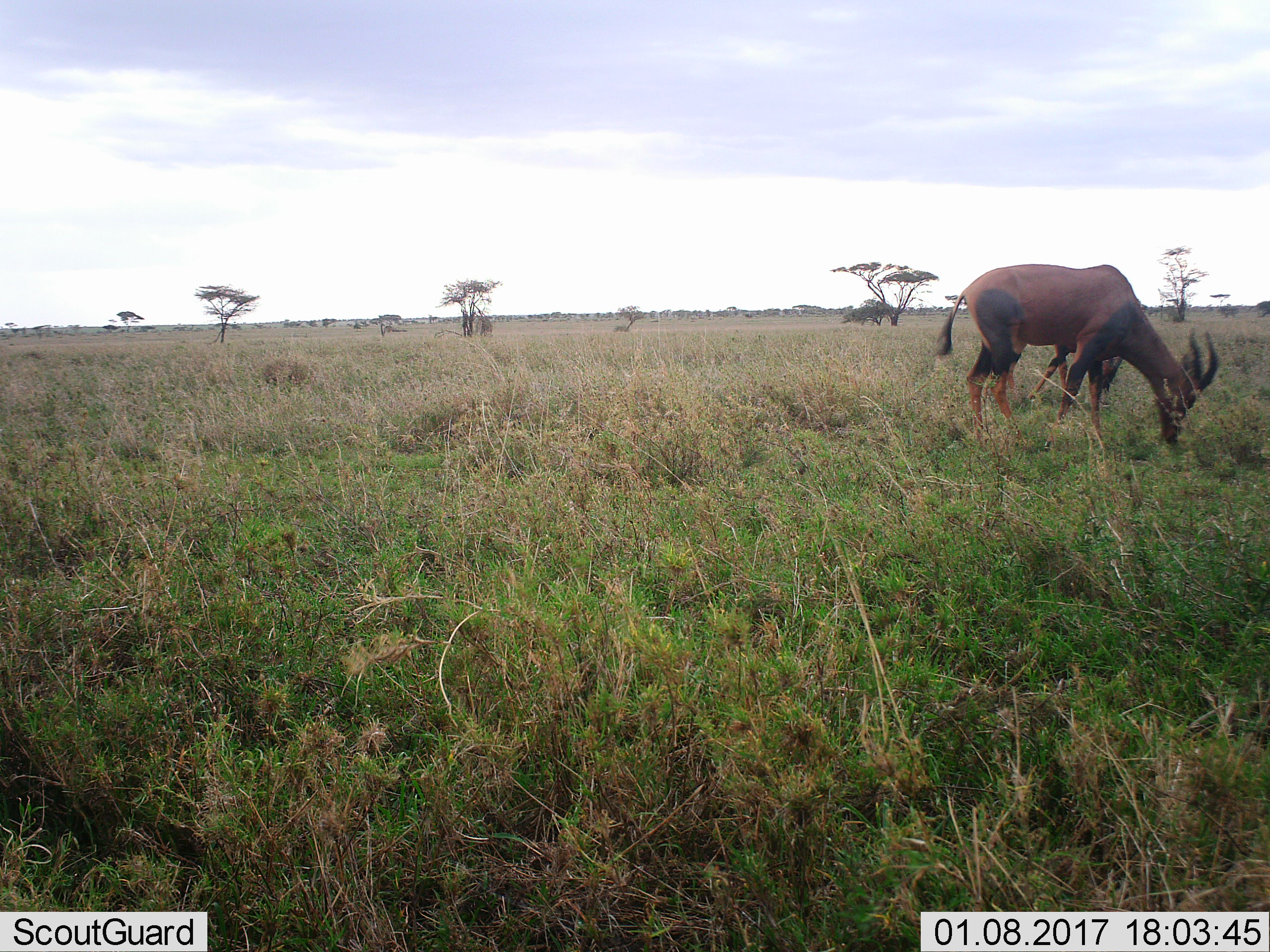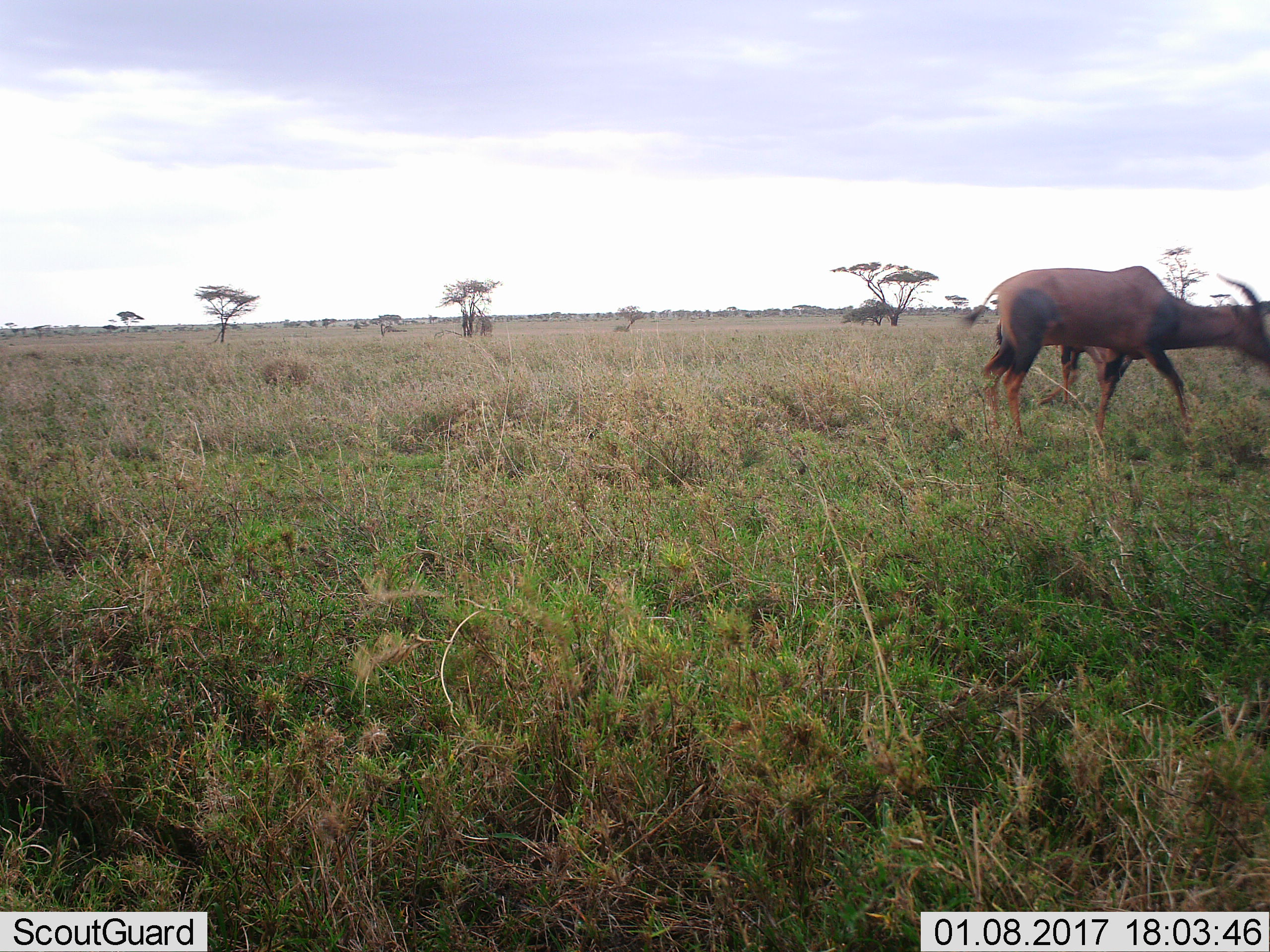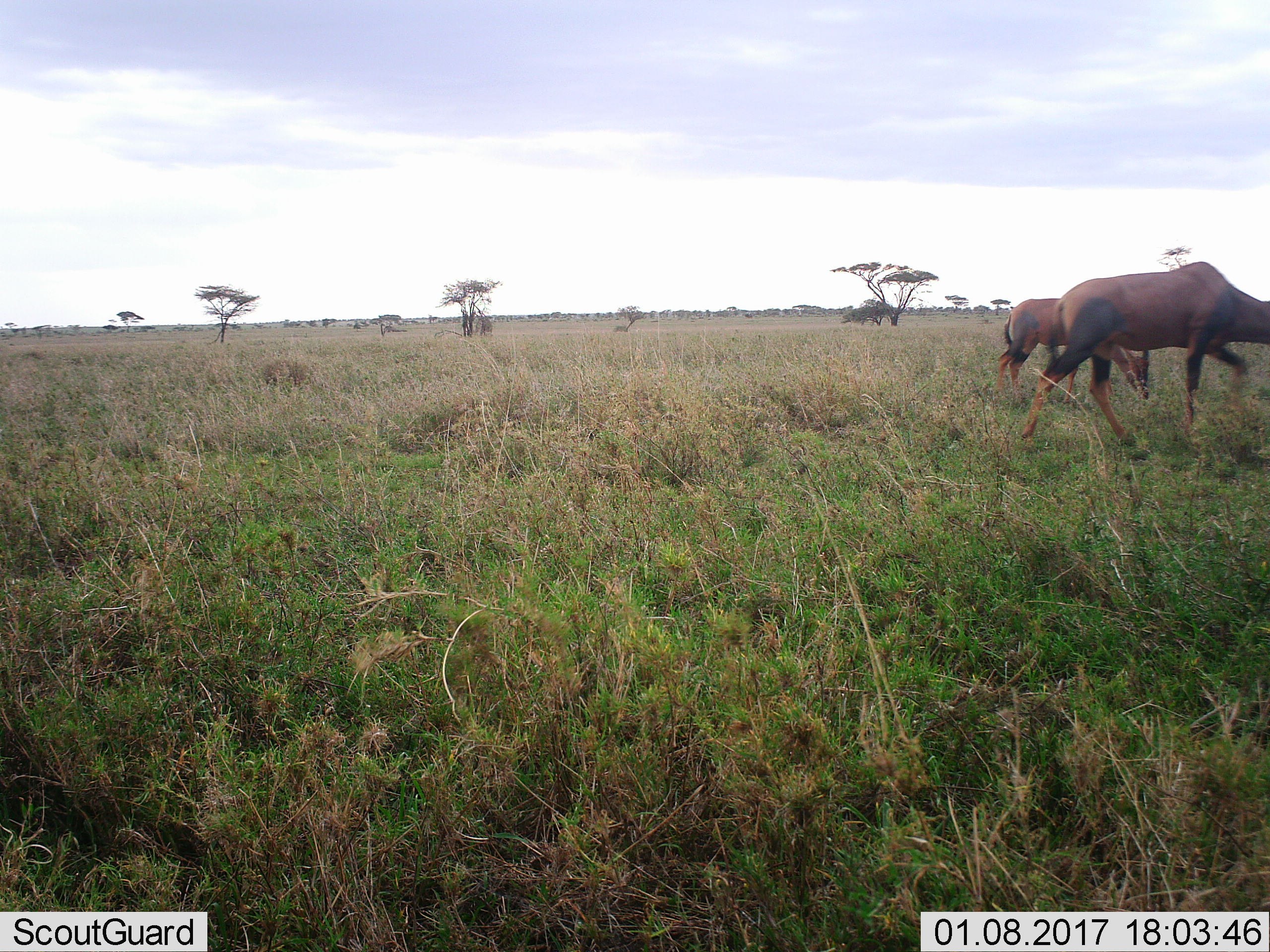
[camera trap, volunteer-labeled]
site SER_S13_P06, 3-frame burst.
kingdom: Animalia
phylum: Chordata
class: Mammalia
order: Artiodactyla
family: Bovidae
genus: Damaliscus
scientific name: Damaliscus lunatus jimela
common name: topi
Topi (Damaliscus lunatus jimela), count 2. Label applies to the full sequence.